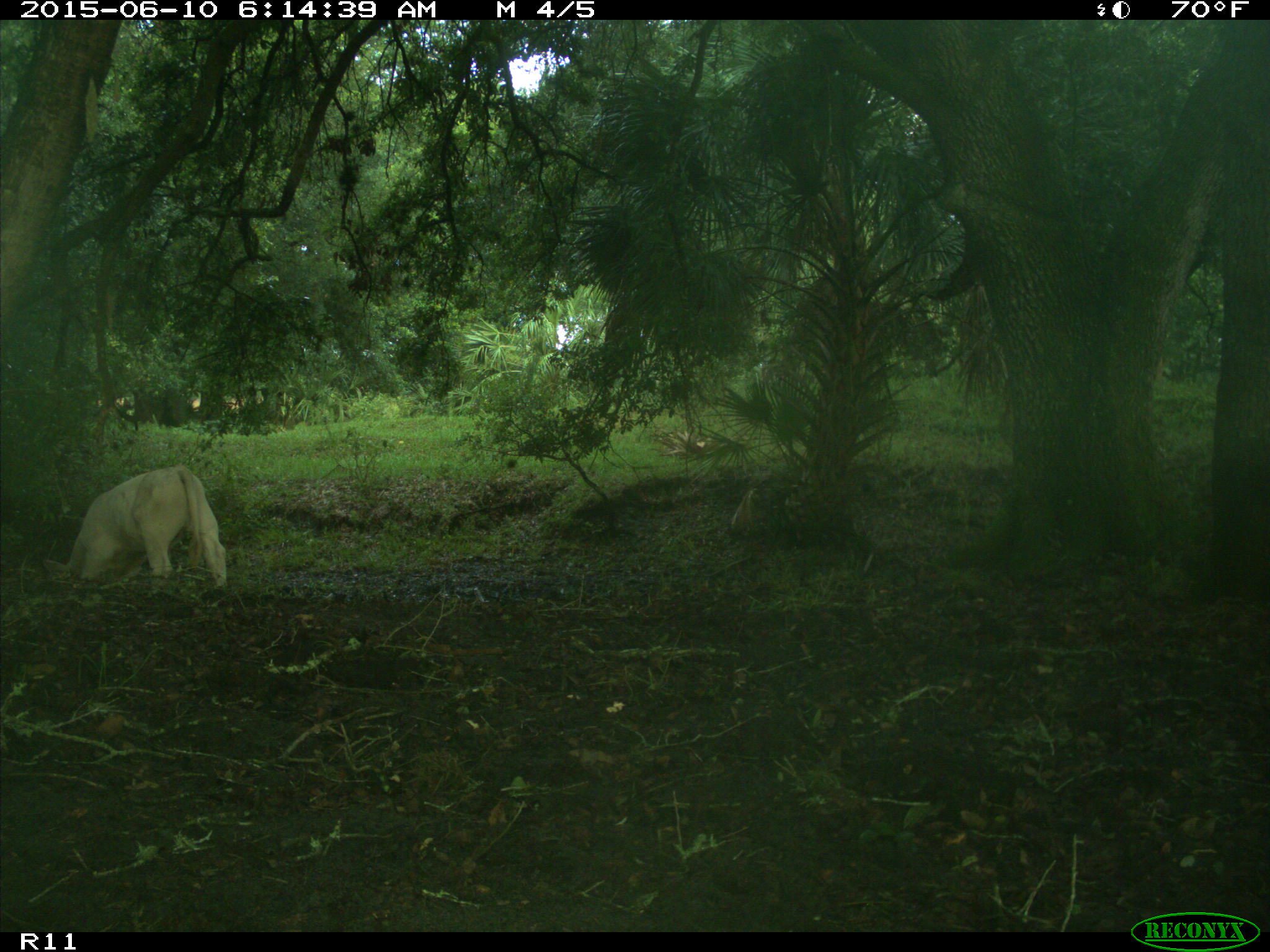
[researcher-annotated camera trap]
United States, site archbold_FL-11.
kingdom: Animalia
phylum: Chordata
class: Mammalia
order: Artiodactyla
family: Bovidae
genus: Bos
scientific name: Bos taurus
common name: domestic cow